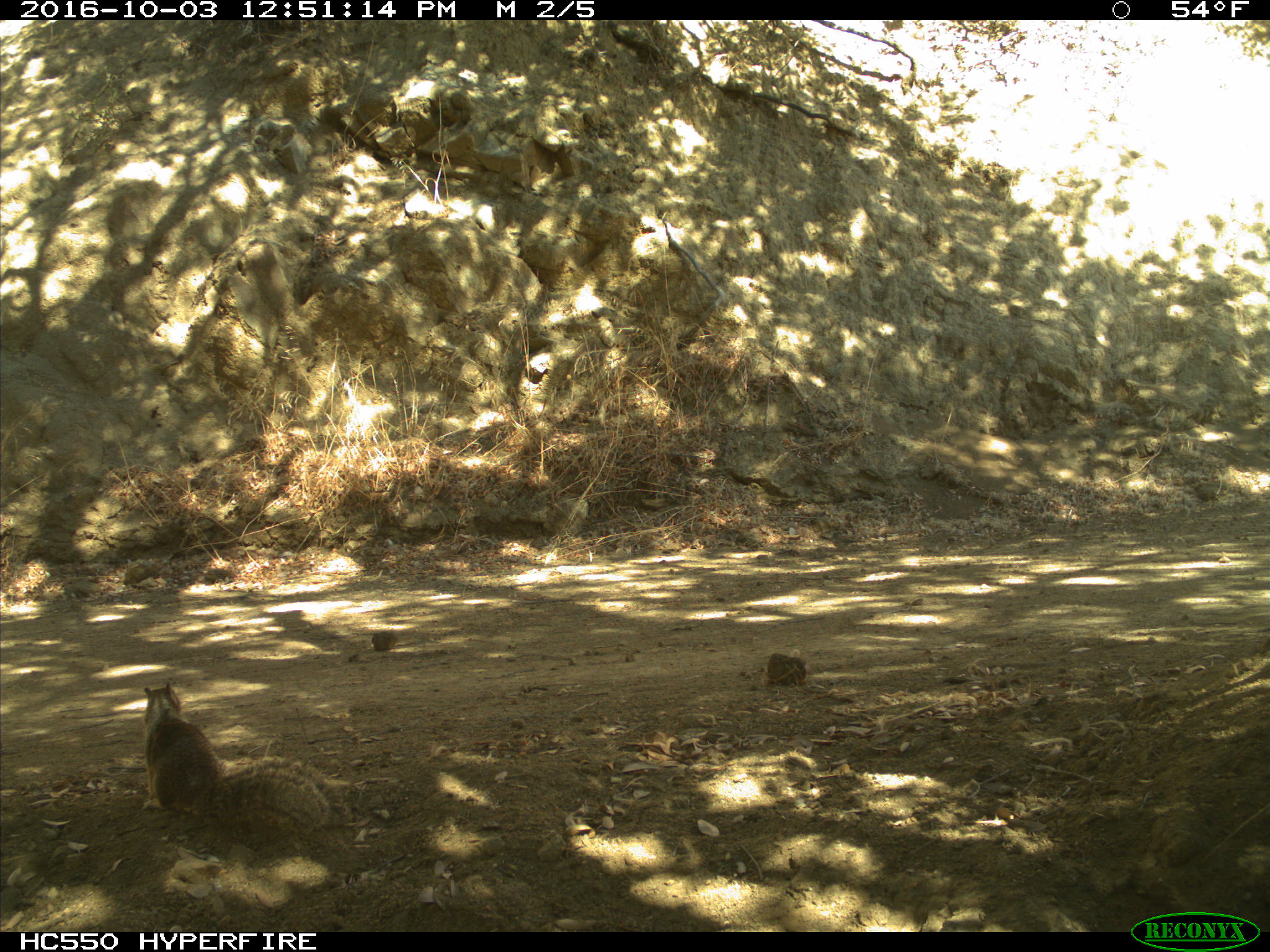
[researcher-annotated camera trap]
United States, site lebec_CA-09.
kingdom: Animalia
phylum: Chordata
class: Mammalia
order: Rodentia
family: Sciuridae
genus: Otospermophilus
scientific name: Otospermophilus beecheyi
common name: california ground squirrel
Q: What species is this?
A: Otospermophilus beecheyi (california ground squirrel).